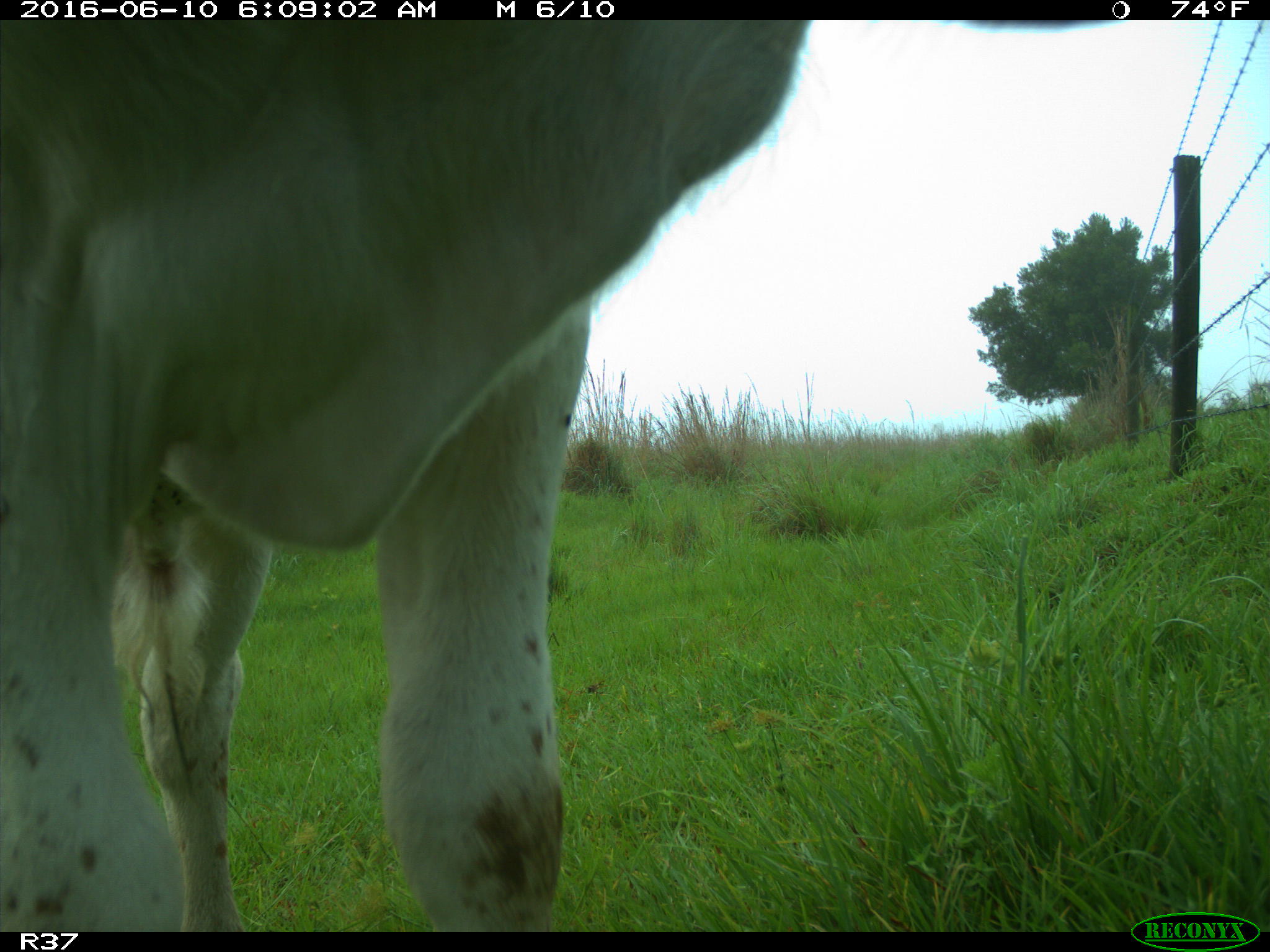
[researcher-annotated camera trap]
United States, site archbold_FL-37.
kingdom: Animalia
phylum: Chordata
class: Mammalia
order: Artiodactyla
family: Bovidae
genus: Bos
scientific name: Bos taurus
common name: domestic cow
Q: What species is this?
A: Bos taurus (domestic cow).